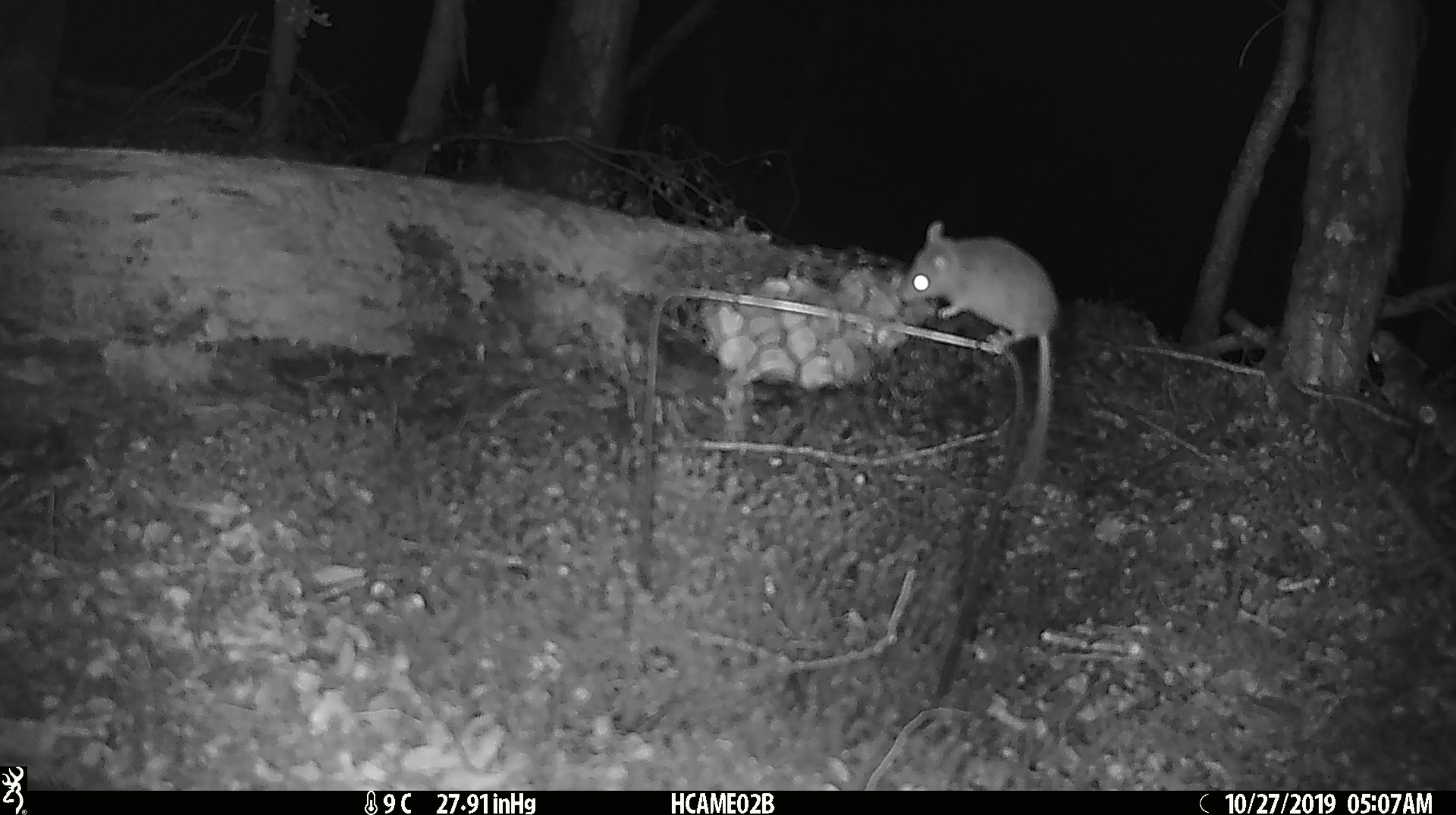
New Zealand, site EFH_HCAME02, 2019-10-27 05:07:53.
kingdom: Animalia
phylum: Chordata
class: Mammalia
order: Rodentia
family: Muridae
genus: Mus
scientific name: Mus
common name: mouse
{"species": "mouse (Mus)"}